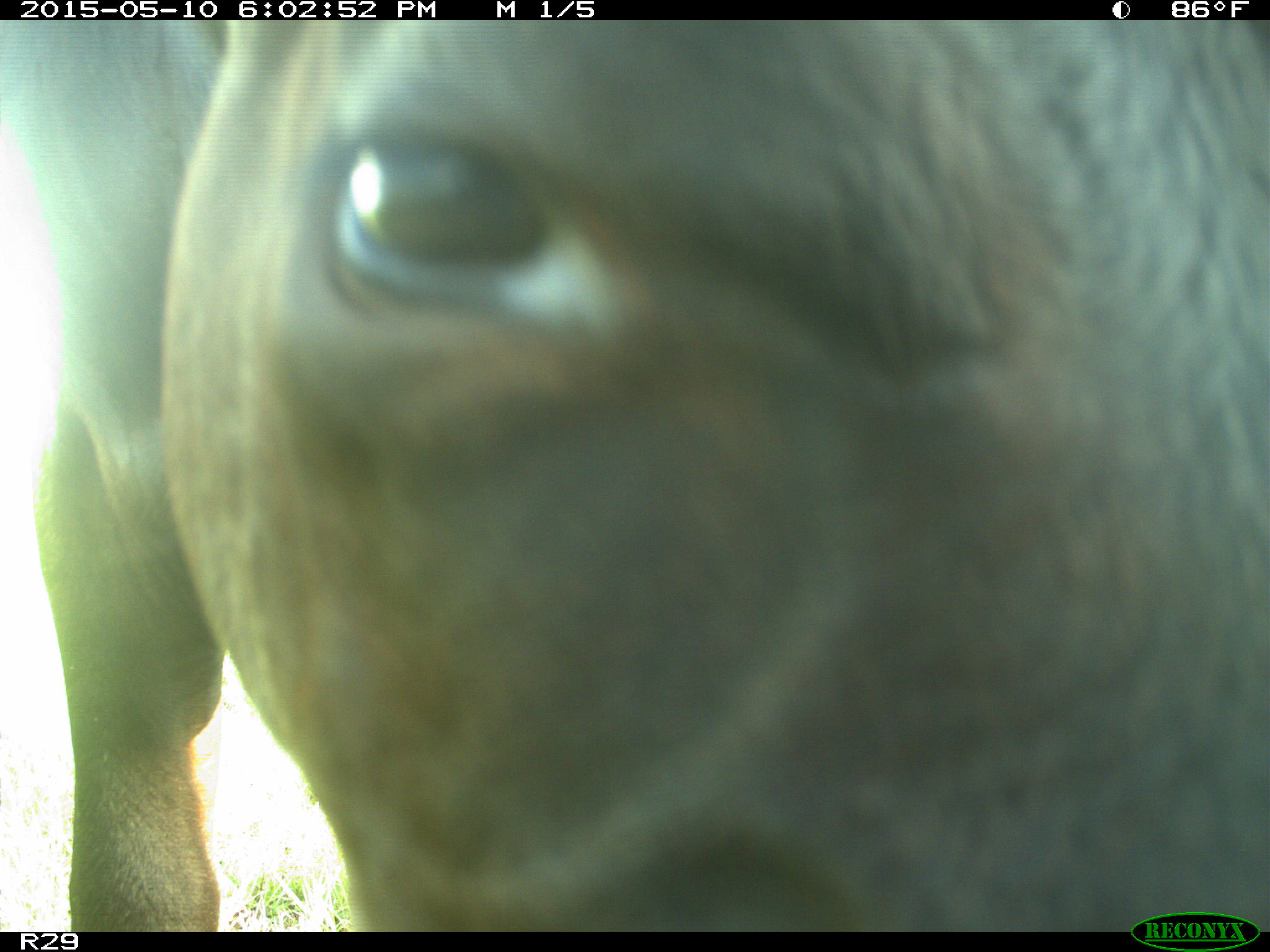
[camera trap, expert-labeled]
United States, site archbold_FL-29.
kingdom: Animalia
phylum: Chordata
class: Mammalia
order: Artiodactyla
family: Bovidae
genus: Bos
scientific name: Bos taurus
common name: domestic cow